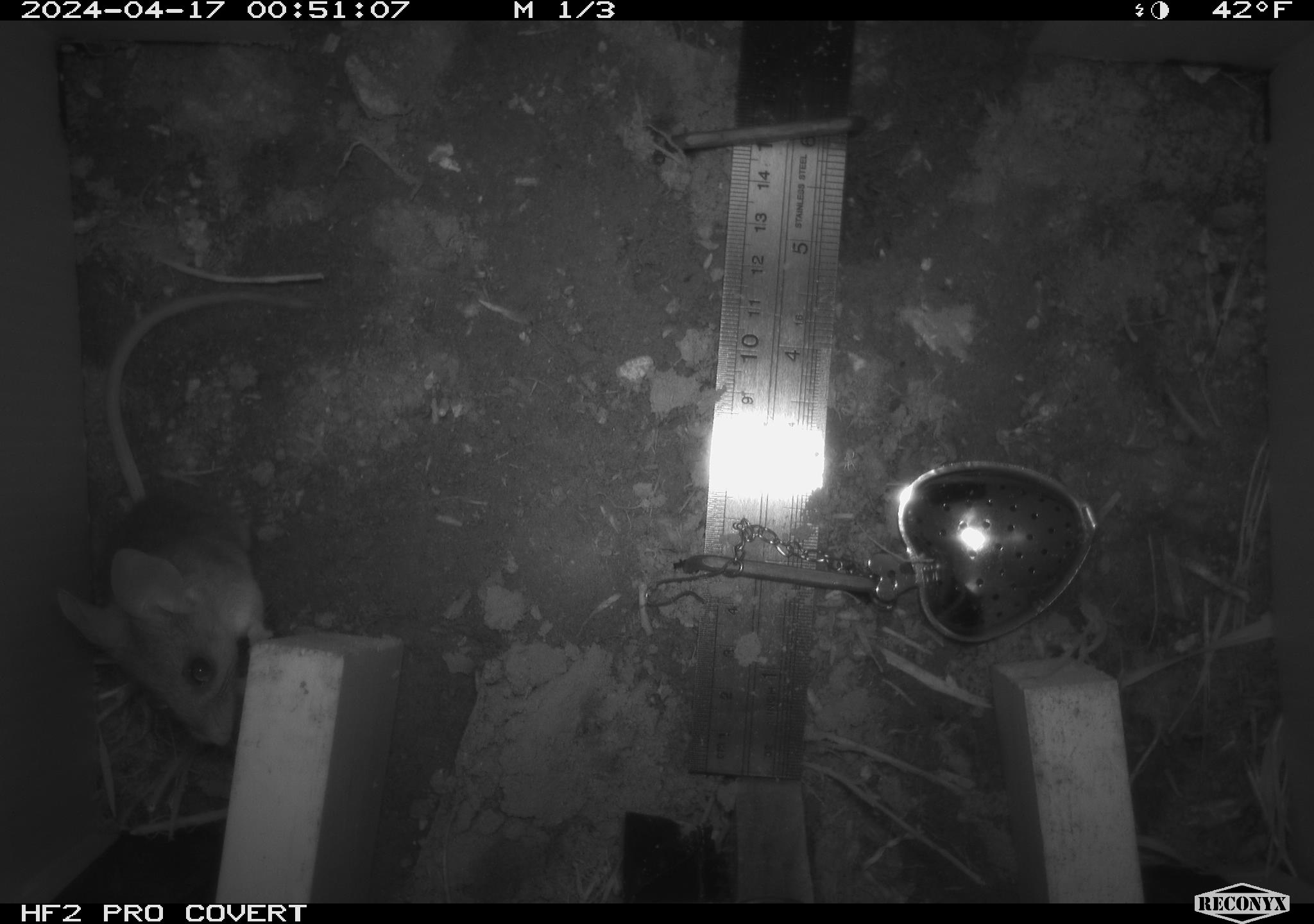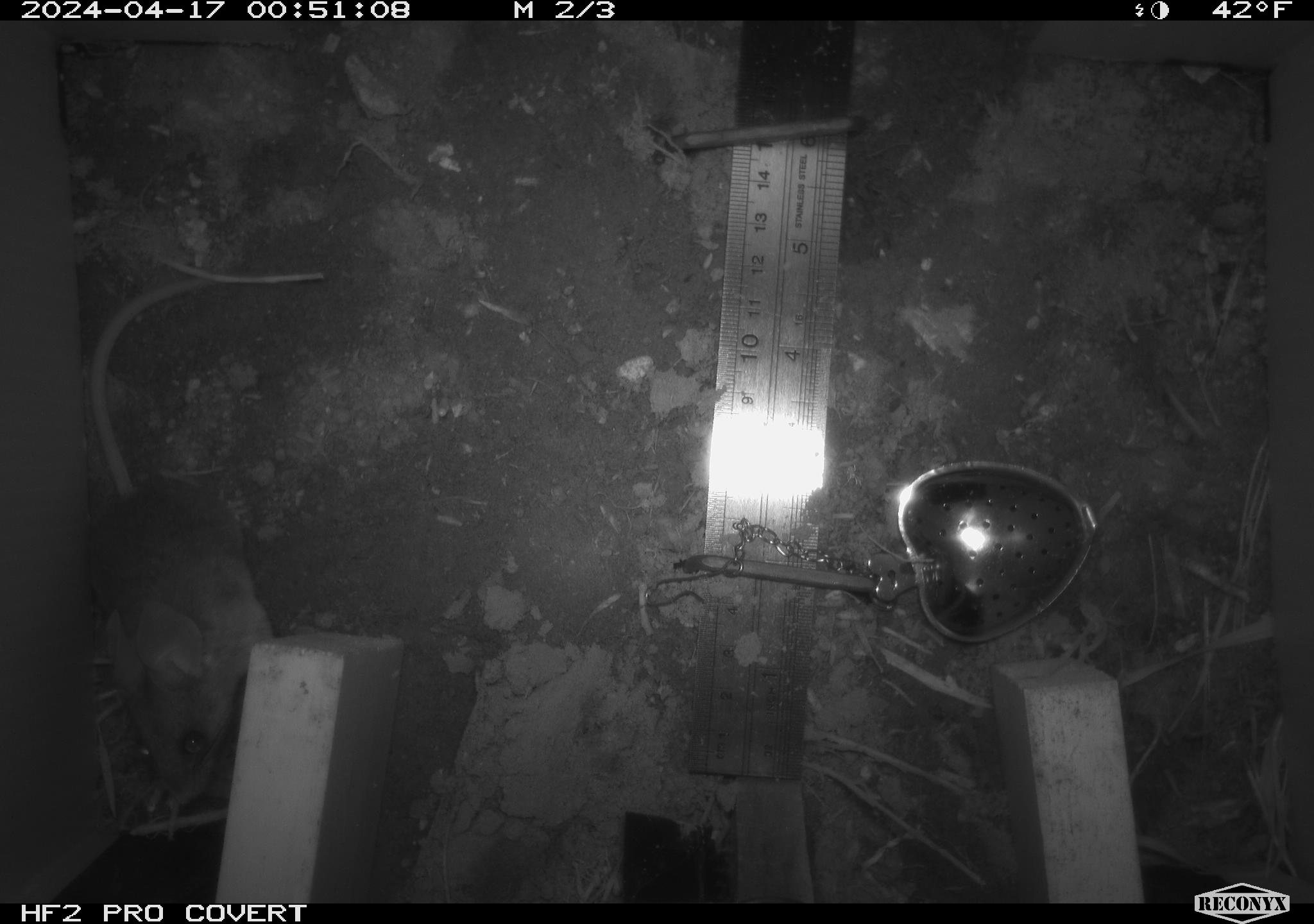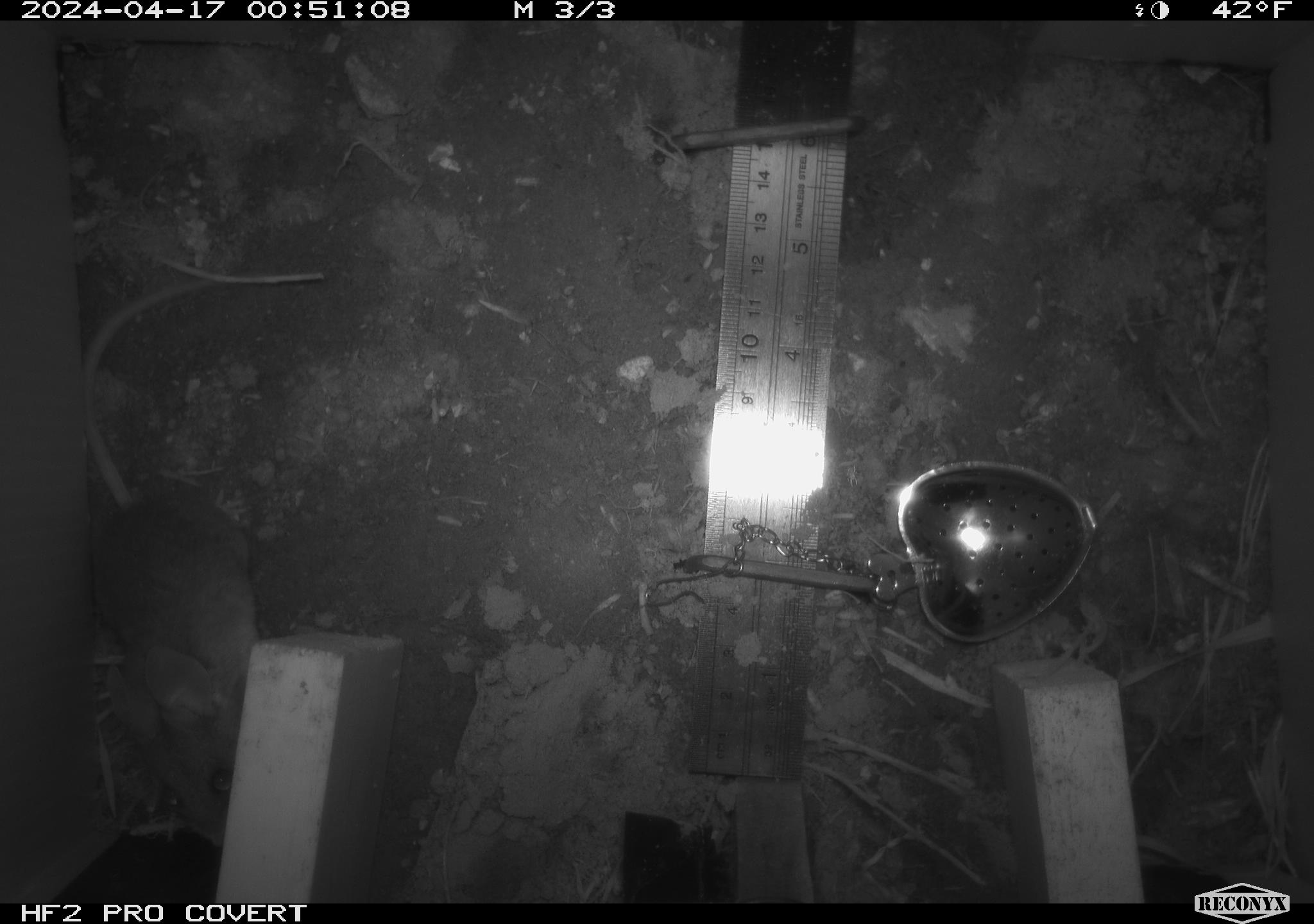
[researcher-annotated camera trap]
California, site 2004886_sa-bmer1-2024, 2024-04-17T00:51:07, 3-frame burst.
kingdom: Animalia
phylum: Chordata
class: Mammalia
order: Rodentia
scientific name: Rodentia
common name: mouse species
Mouse species (Rodentia).